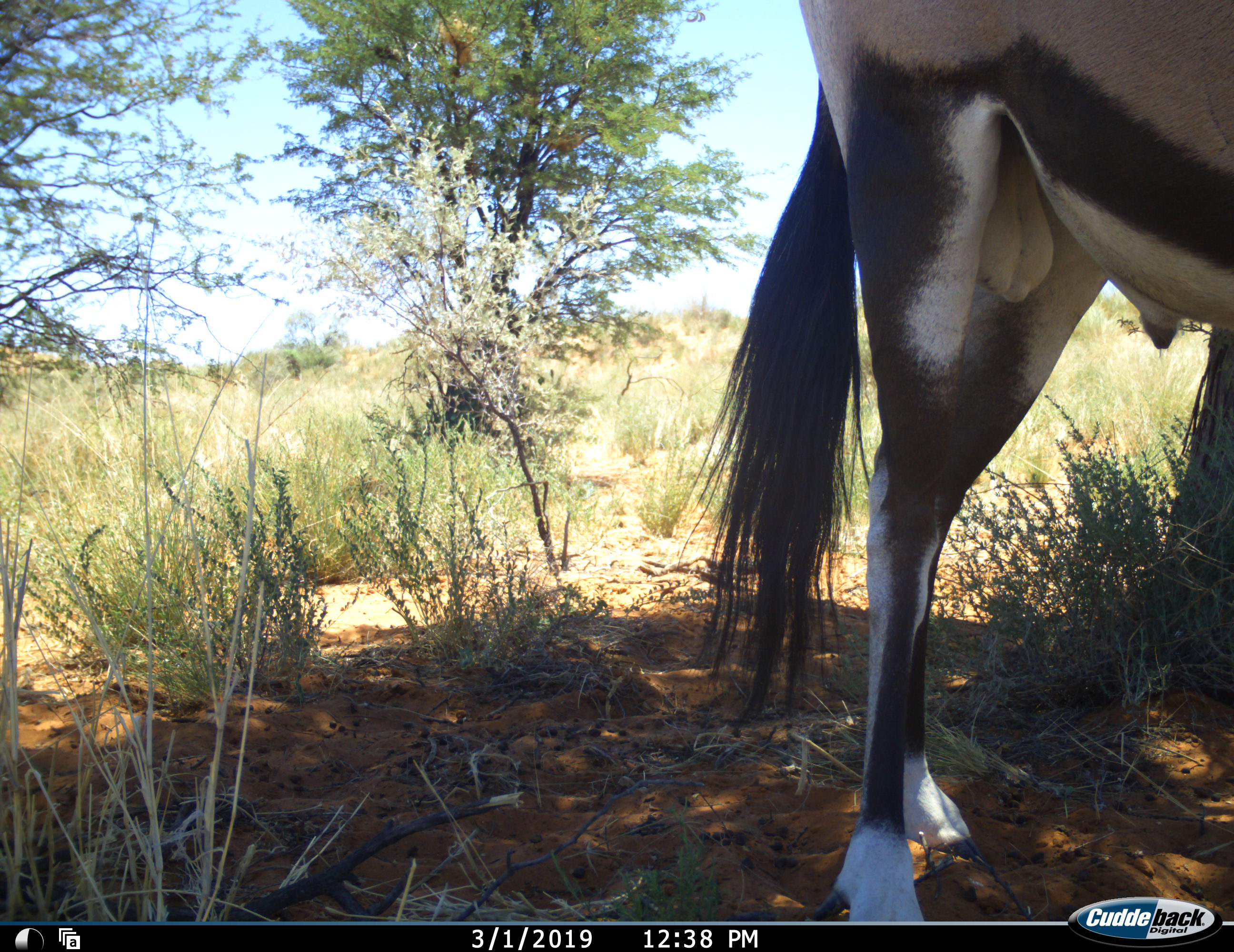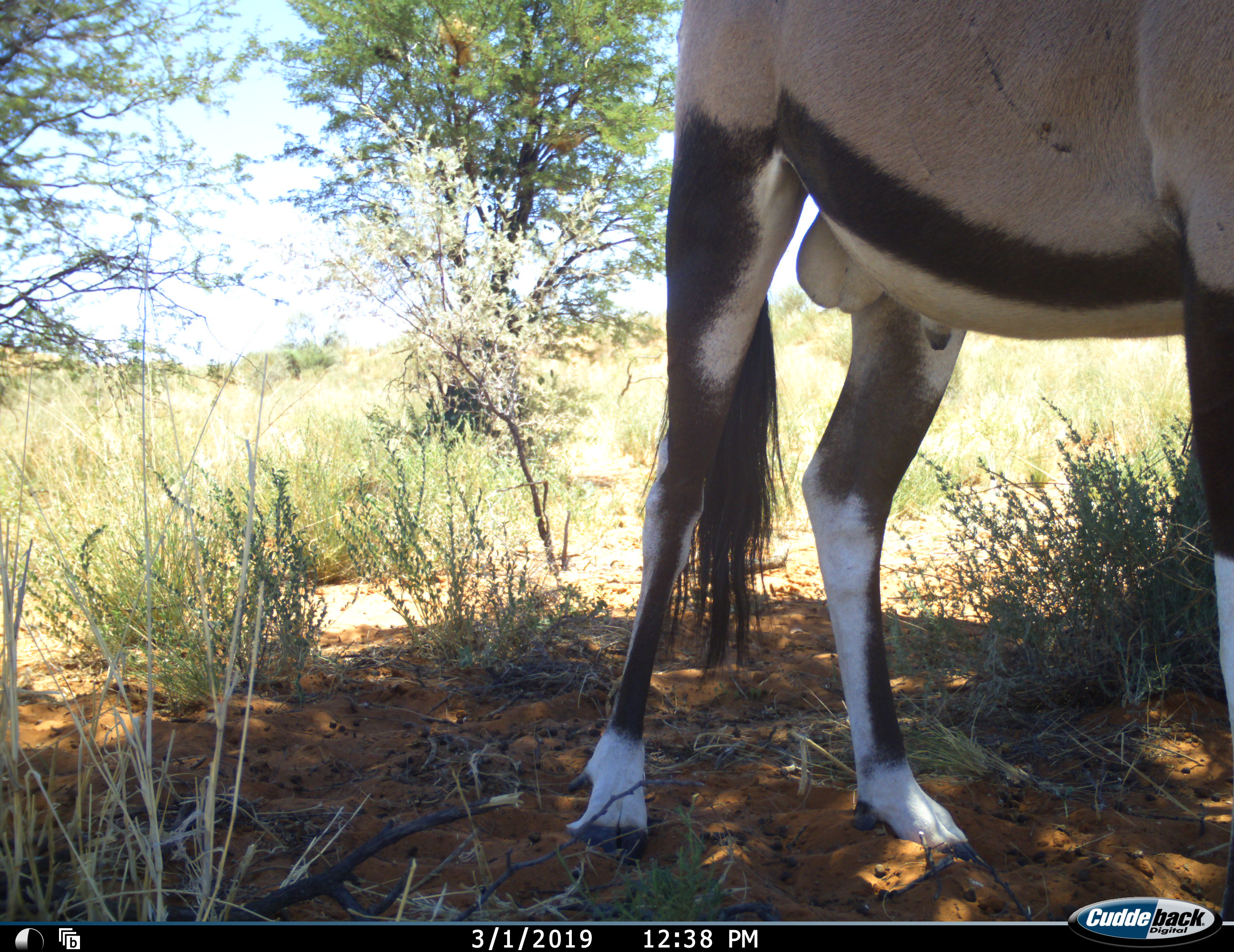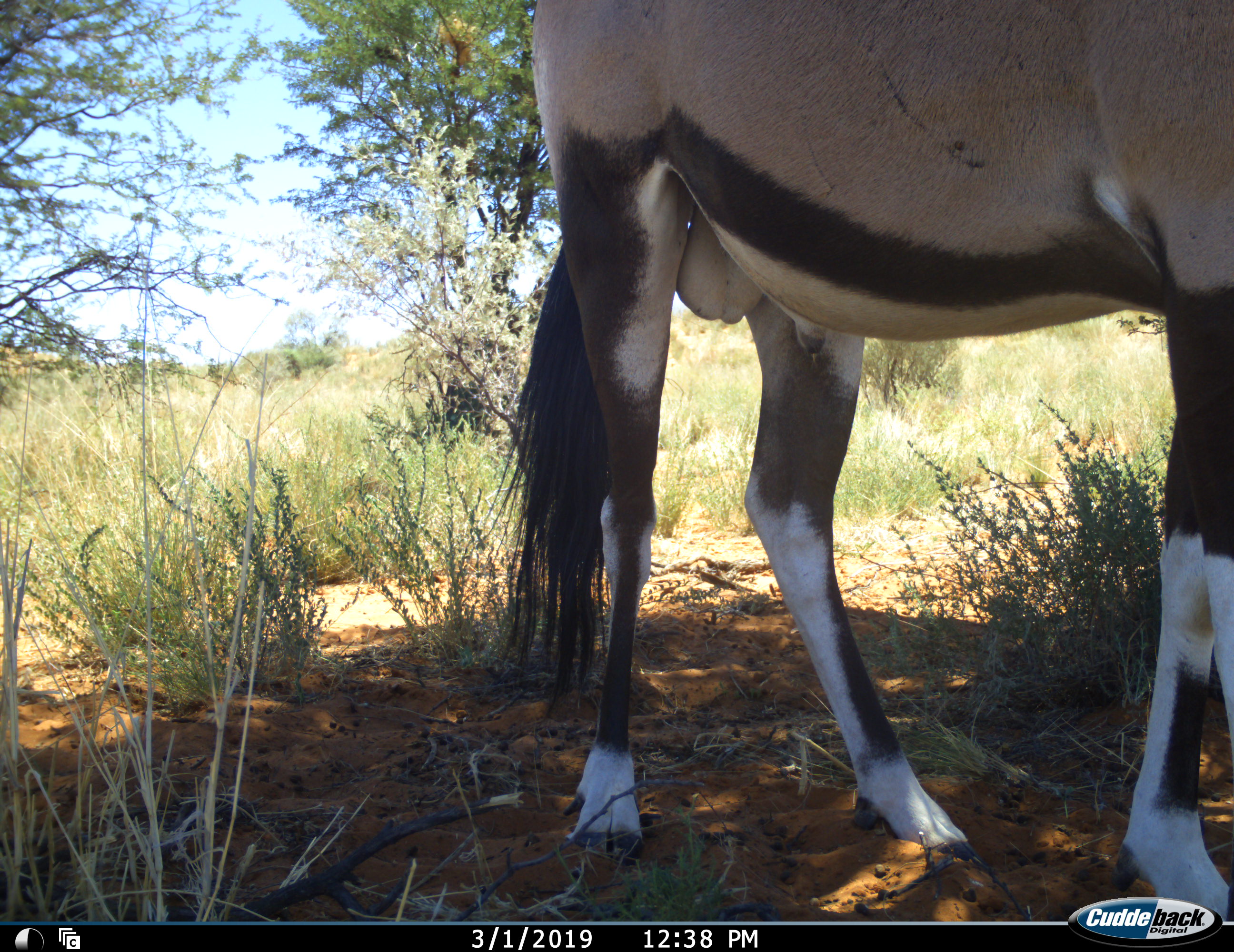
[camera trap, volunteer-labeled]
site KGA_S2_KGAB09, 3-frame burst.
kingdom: Animalia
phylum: Chordata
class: Mammalia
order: Artiodactyla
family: Bovidae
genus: Oryx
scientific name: Oryx gazella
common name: gemsbok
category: oryx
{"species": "oryx (gemsbok) (Oryx gazella)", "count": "1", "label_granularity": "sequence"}